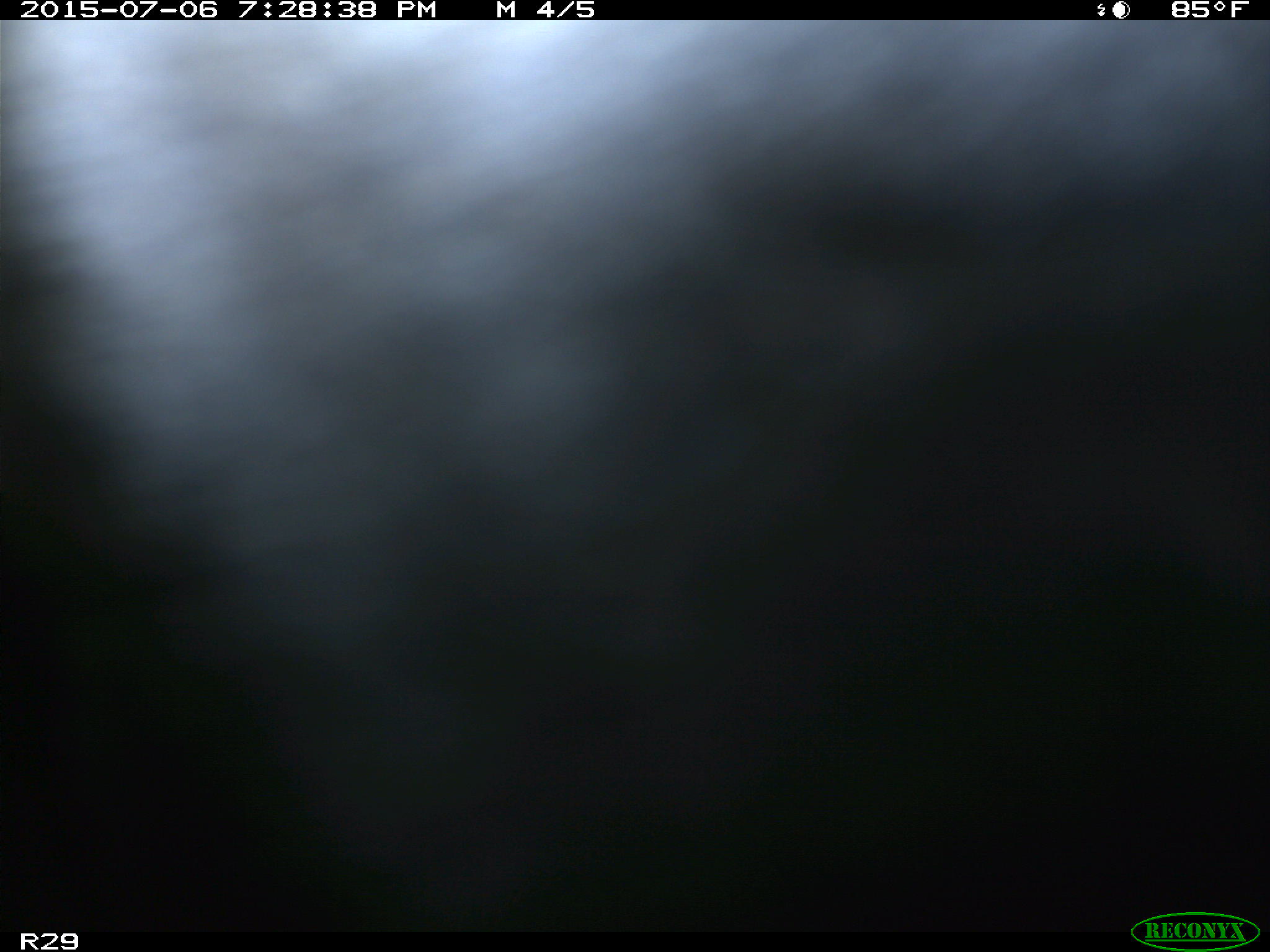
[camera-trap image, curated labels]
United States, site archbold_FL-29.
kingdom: Animalia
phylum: Chordata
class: Mammalia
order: Artiodactyla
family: Bovidae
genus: Bos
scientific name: Bos taurus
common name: domestic cow